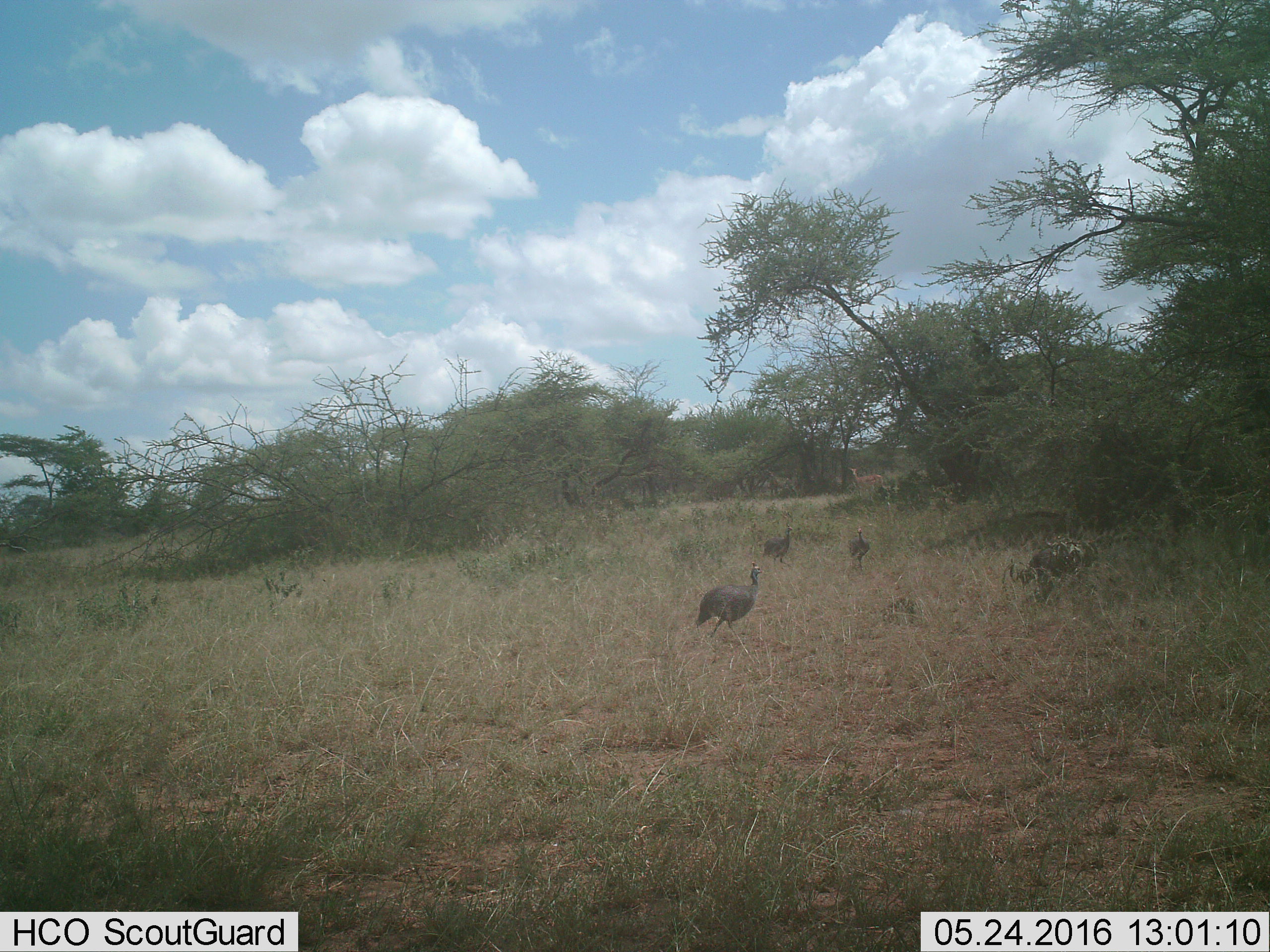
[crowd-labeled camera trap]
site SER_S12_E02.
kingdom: Animalia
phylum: Chordata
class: Aves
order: Galliformes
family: Numididae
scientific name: Numididae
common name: guineafowl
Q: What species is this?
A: Guineafowl (Numididae).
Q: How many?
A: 3.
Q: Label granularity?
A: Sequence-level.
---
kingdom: Animalia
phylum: Chordata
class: Mammalia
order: Artiodactyla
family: Bovidae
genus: Aepyceros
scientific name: Aepyceros melampus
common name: impala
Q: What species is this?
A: Impala (Aepyceros melampus).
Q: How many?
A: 1.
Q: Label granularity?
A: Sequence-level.